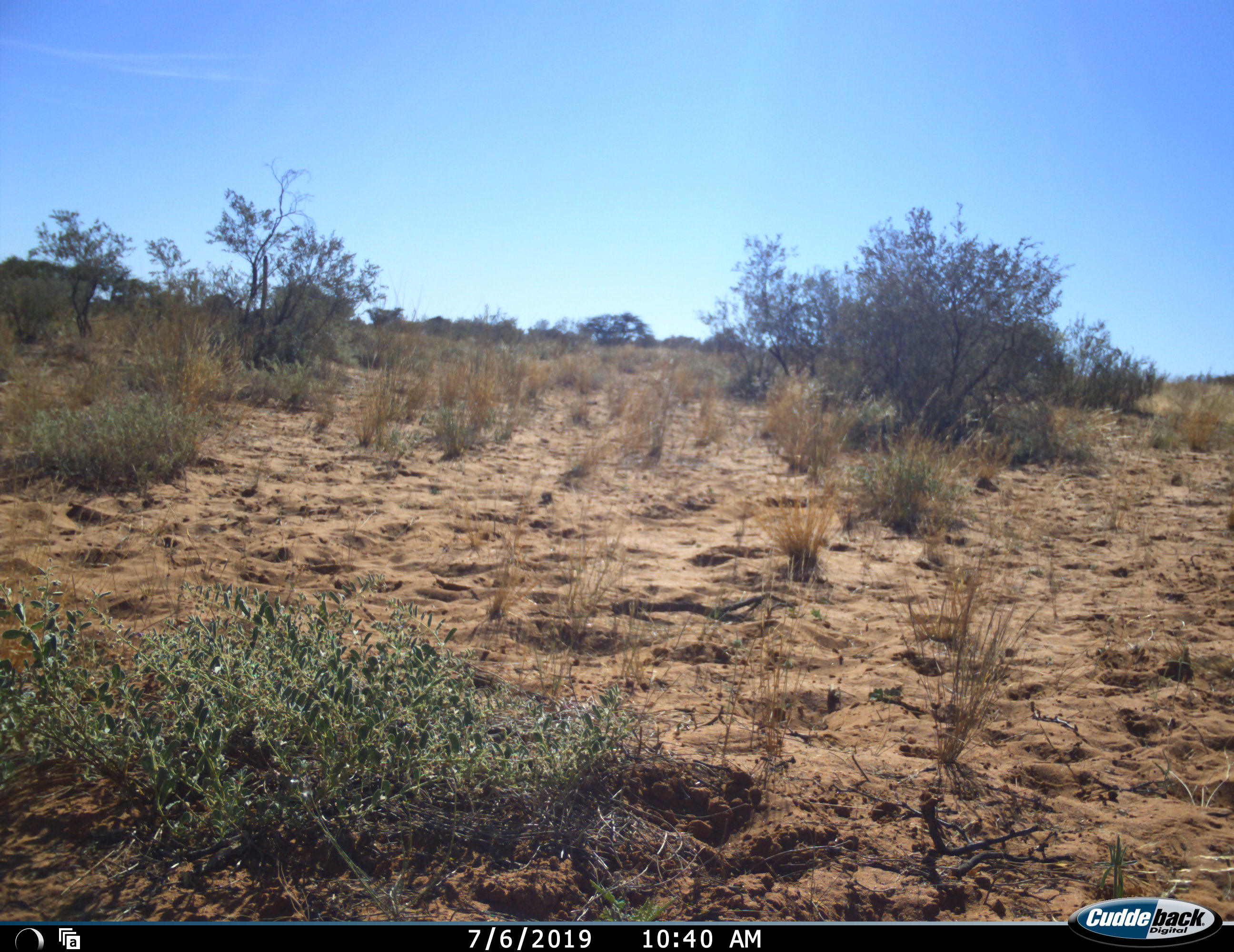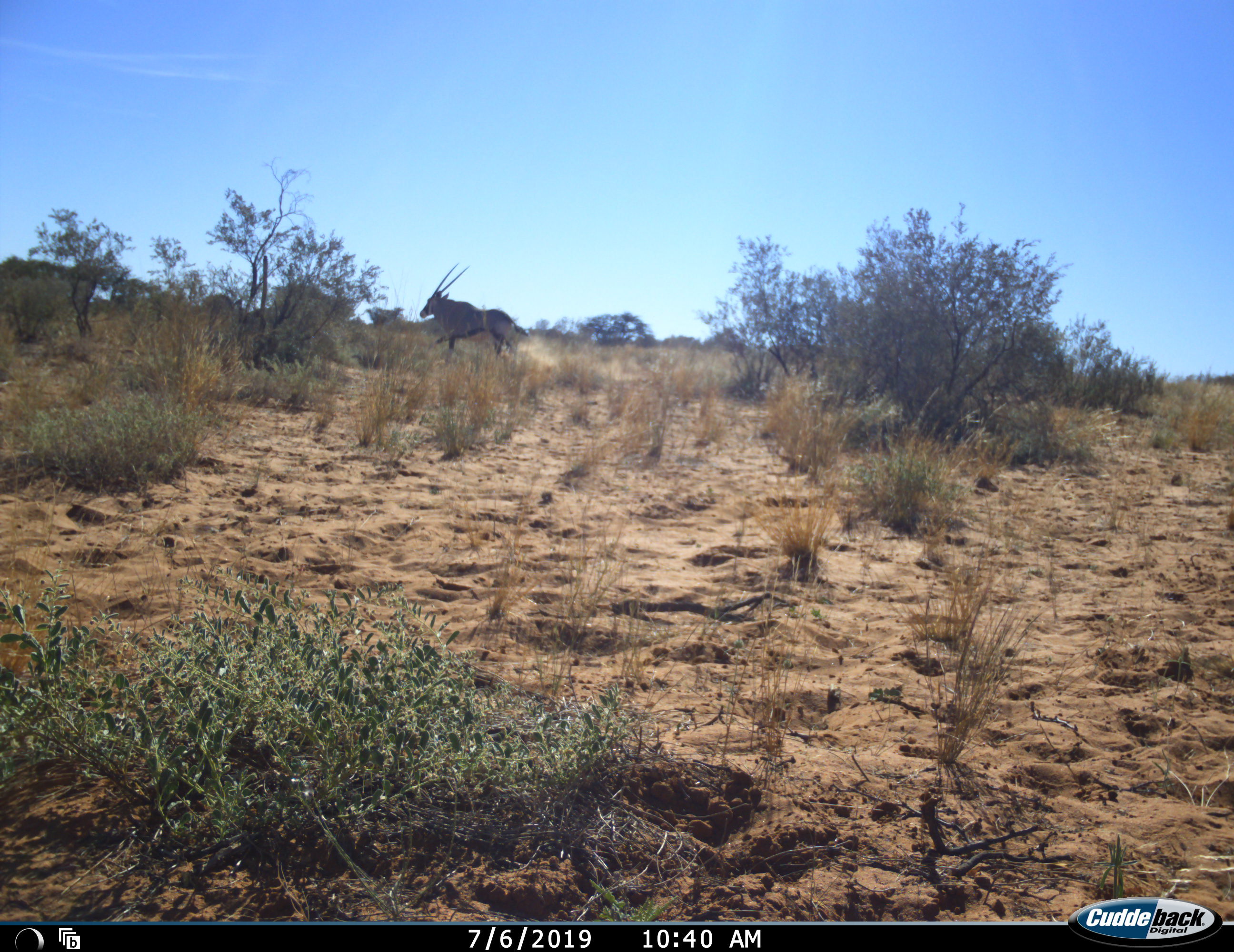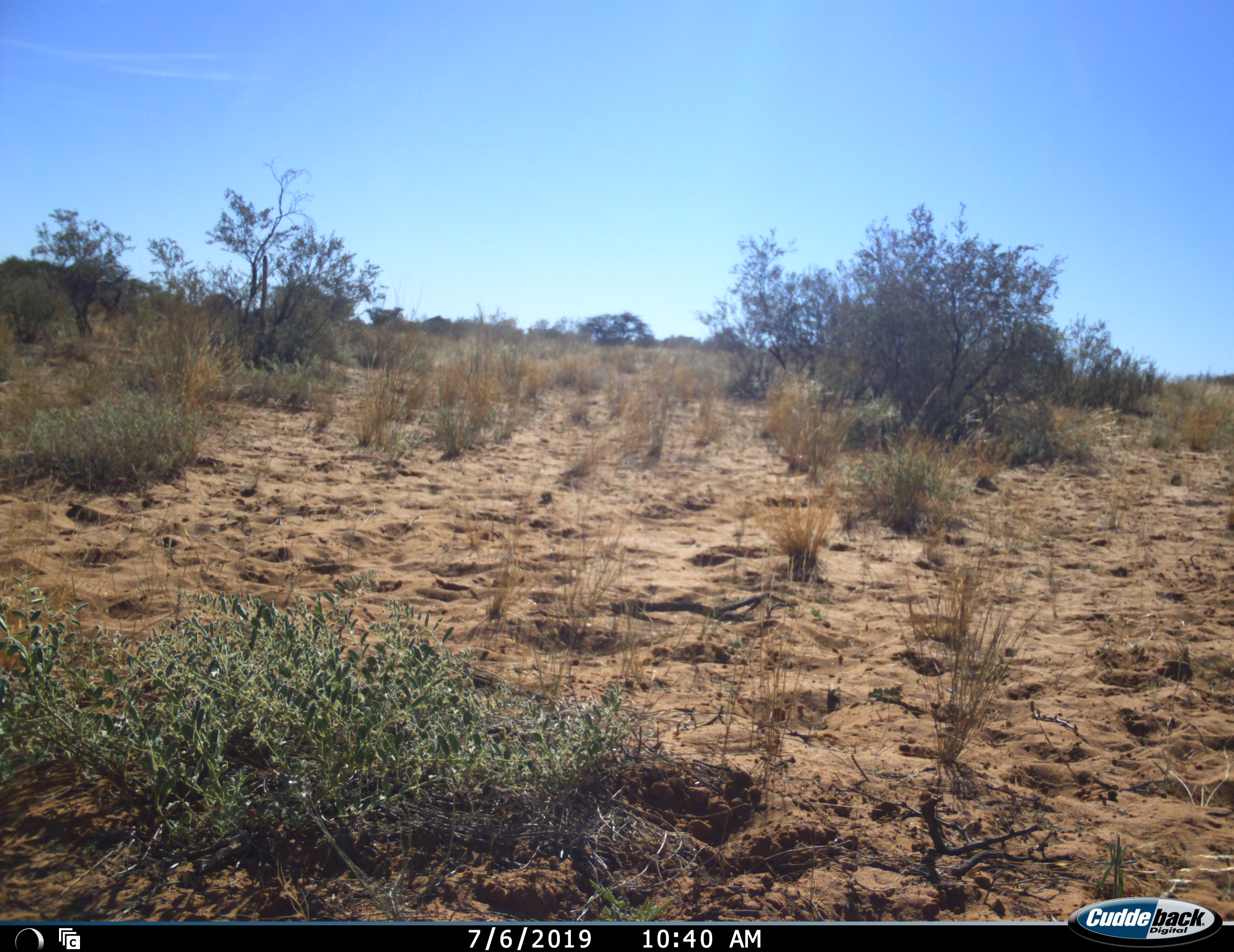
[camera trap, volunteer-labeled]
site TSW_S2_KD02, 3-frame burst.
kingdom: Animalia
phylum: Chordata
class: Mammalia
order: Artiodactyla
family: Bovidae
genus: Oryx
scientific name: Oryx gazella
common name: gemsbok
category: oryx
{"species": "oryx (gemsbok) (Oryx gazella)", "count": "1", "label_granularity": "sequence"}